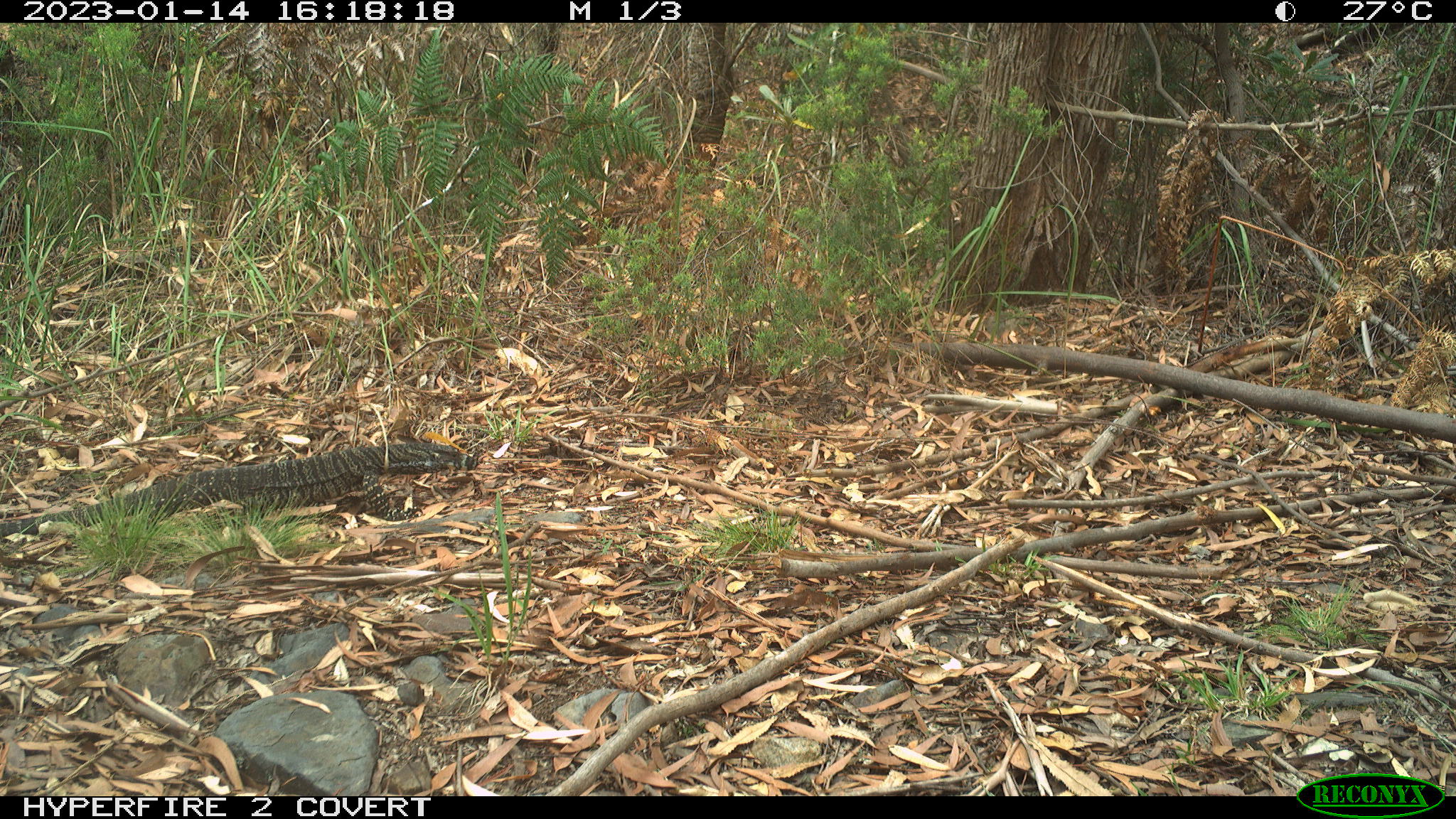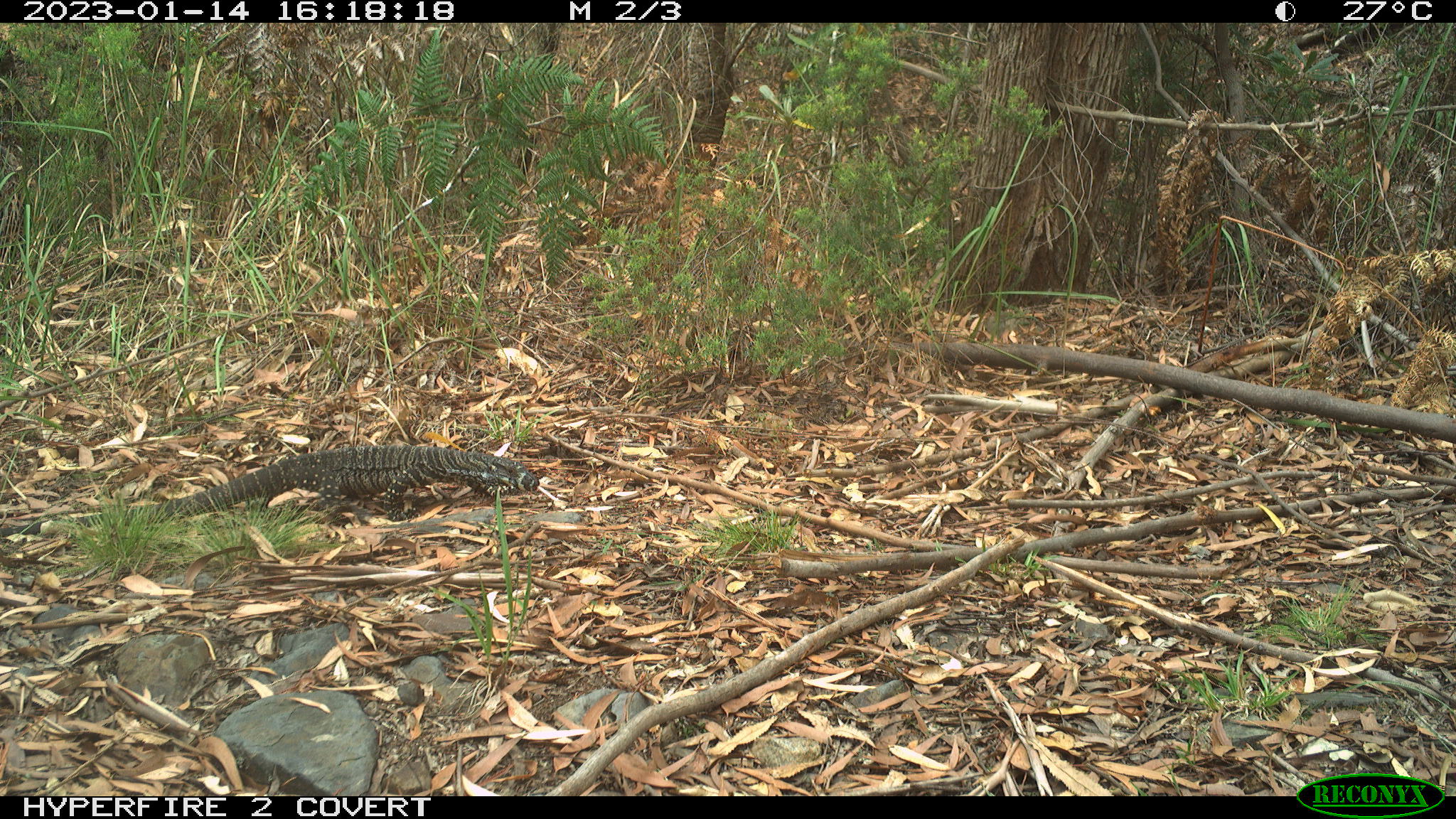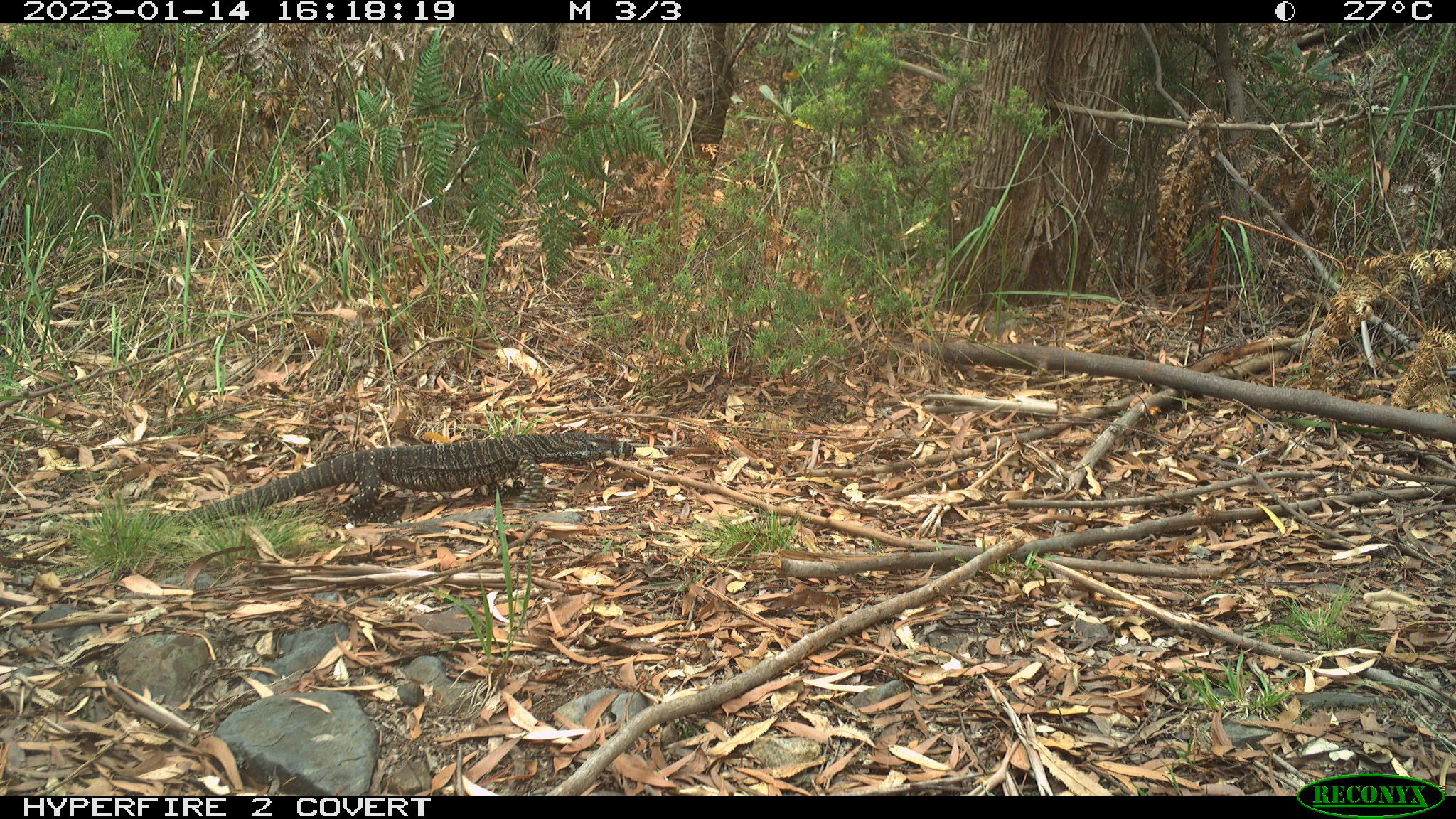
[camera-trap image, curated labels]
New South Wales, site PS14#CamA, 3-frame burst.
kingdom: Animalia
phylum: Chordata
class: Reptilia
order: Squamata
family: Varanidae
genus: Varanus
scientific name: Varanus varius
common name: lace monitor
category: goanna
Goanna (lace monitor) (Varanus varius).